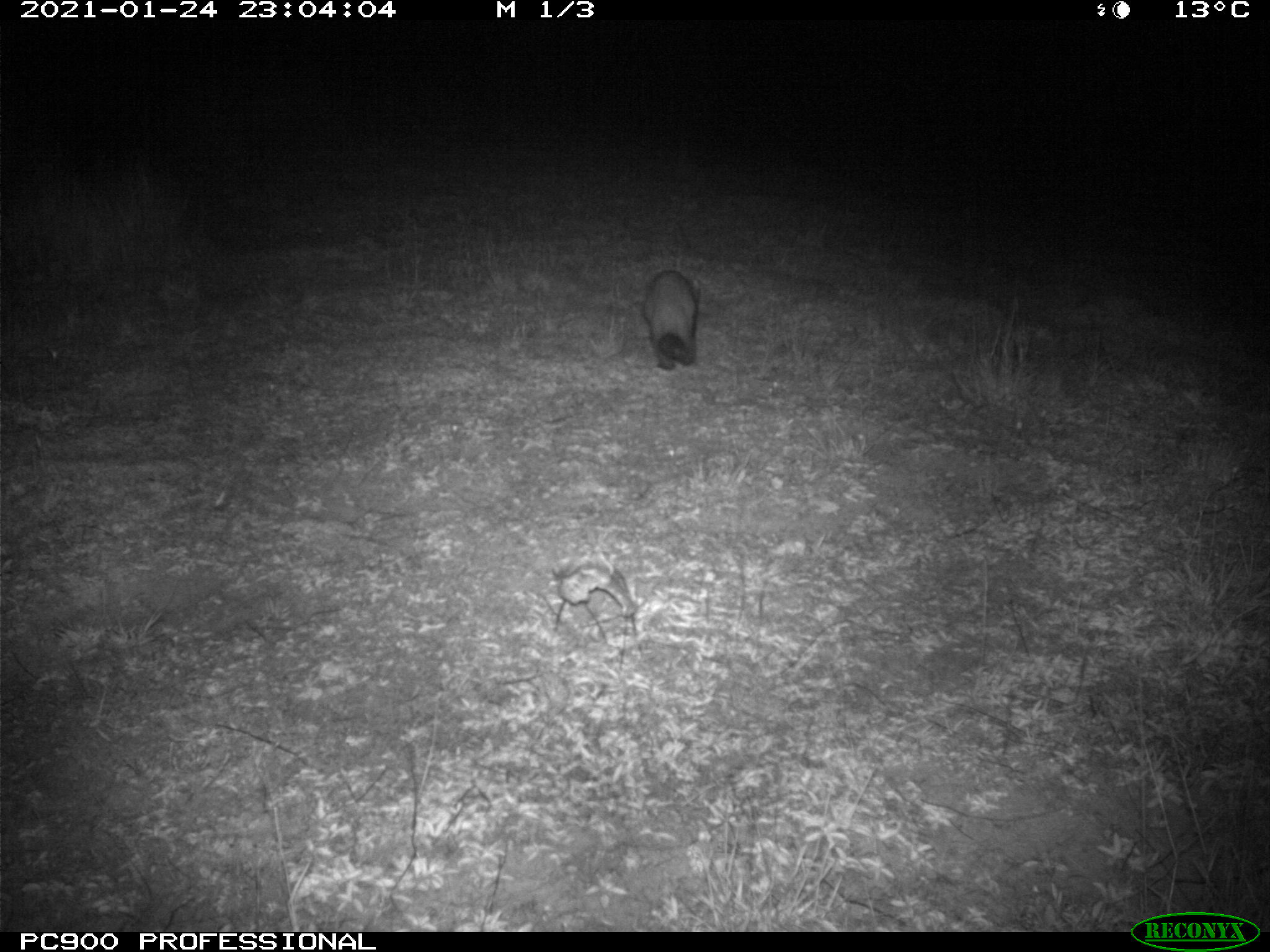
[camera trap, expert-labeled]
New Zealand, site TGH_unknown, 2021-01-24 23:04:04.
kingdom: Animalia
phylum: Chordata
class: Mammalia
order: Carnivora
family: Mustelidae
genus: Mustela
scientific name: Mustela furo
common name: ferret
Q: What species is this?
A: Ferret (Mustela furo).